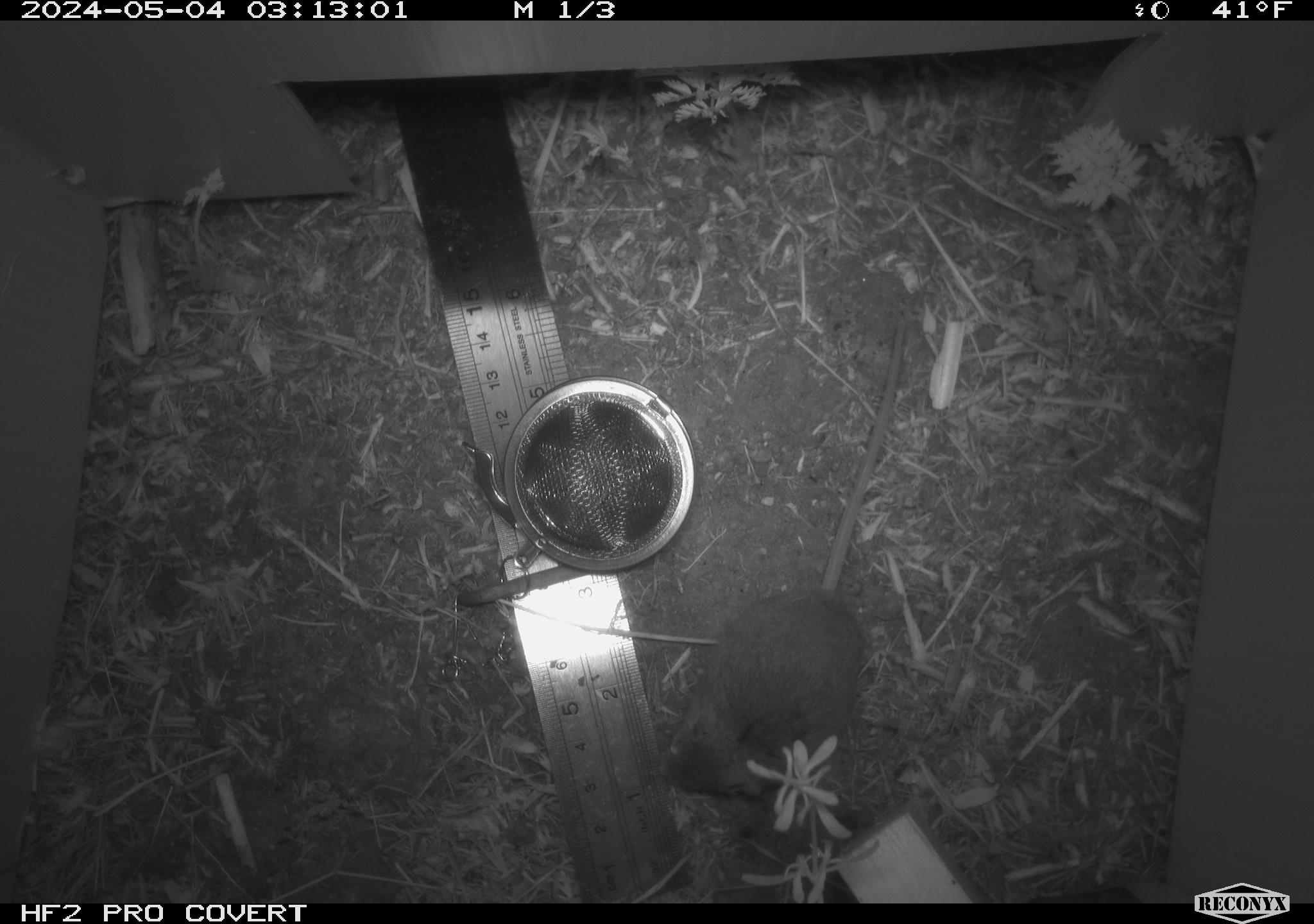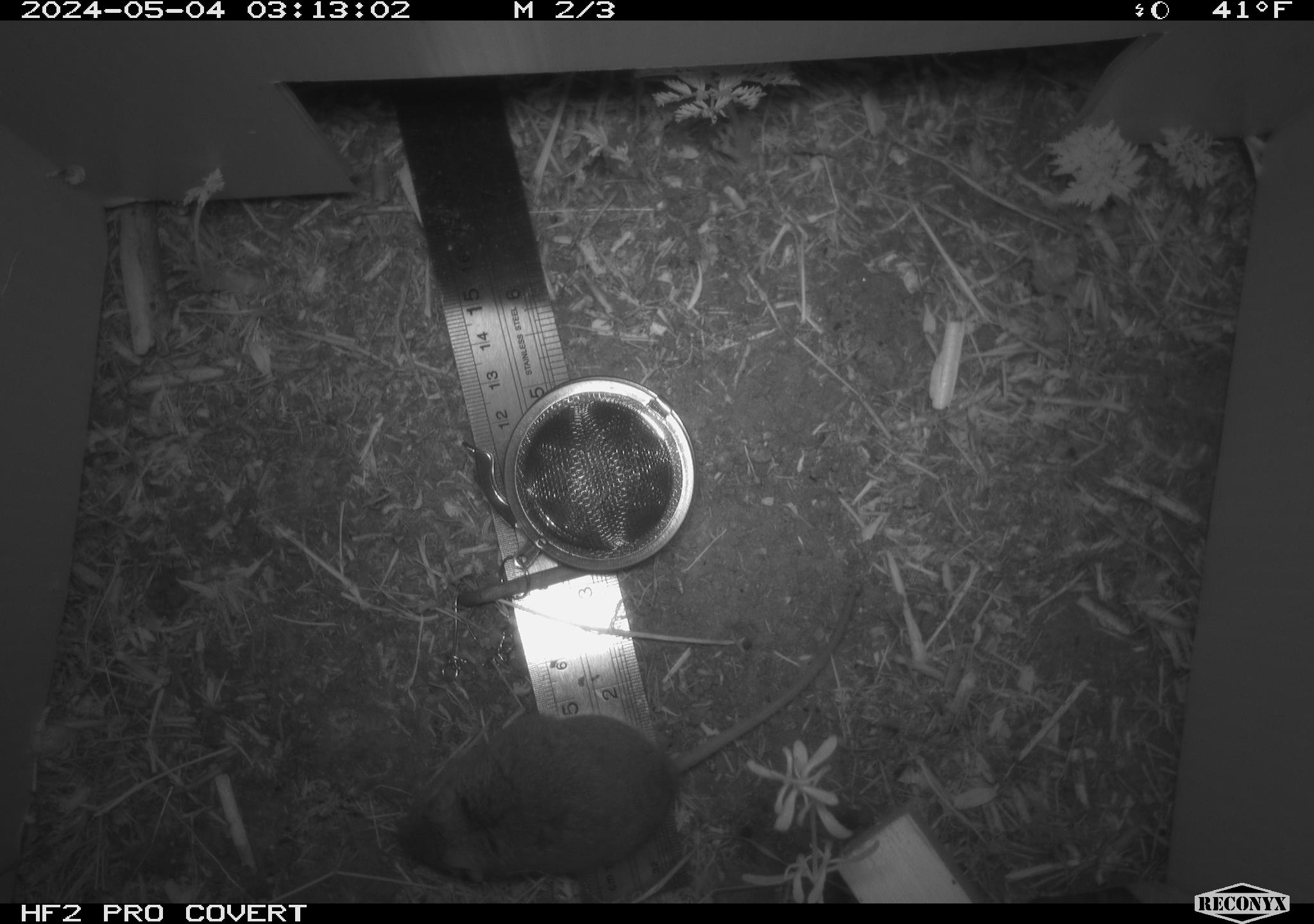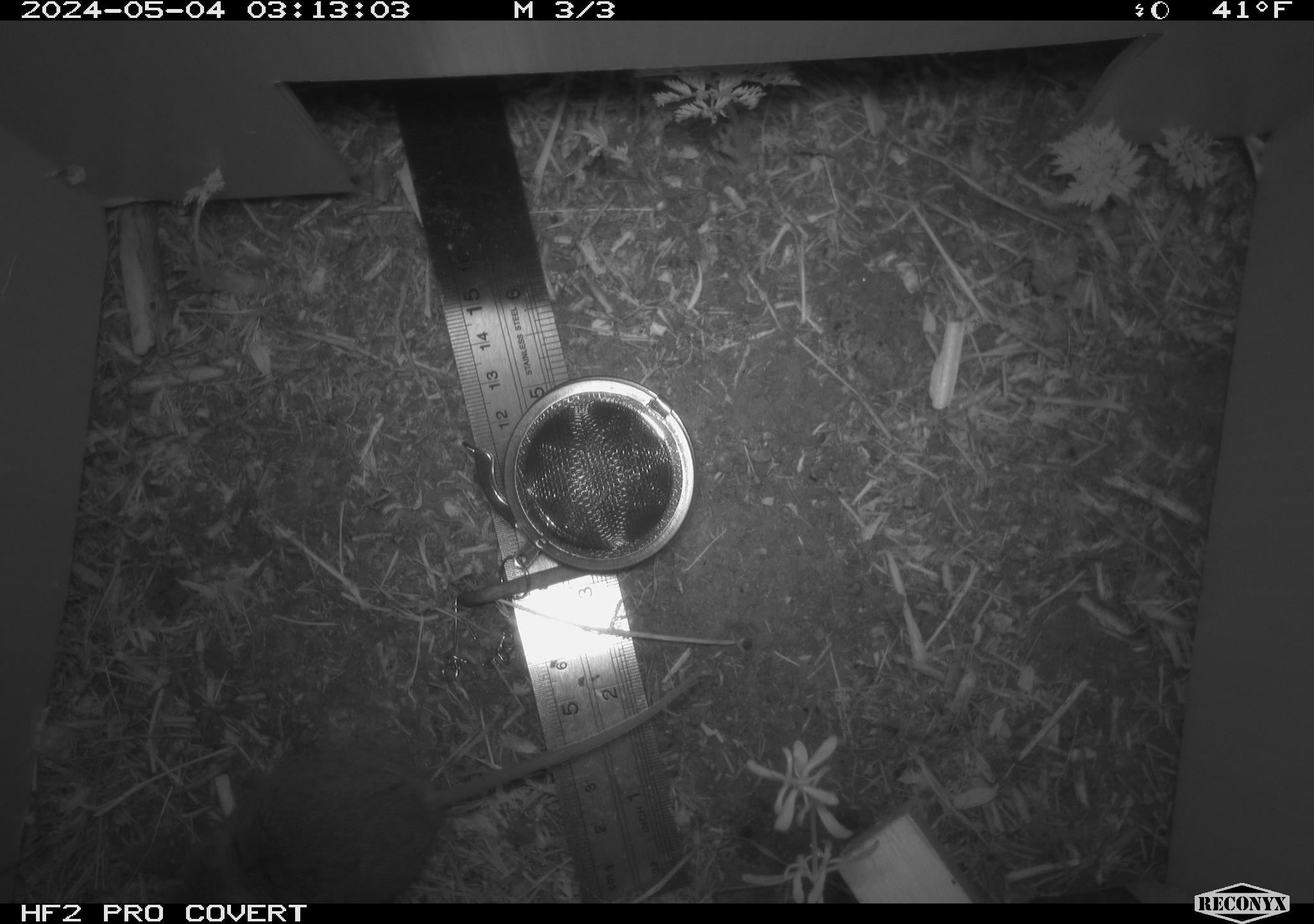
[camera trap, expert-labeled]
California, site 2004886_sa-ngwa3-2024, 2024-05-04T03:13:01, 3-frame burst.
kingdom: Animalia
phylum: Chordata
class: Mammalia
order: Rodentia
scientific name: Rodentia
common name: mouse species